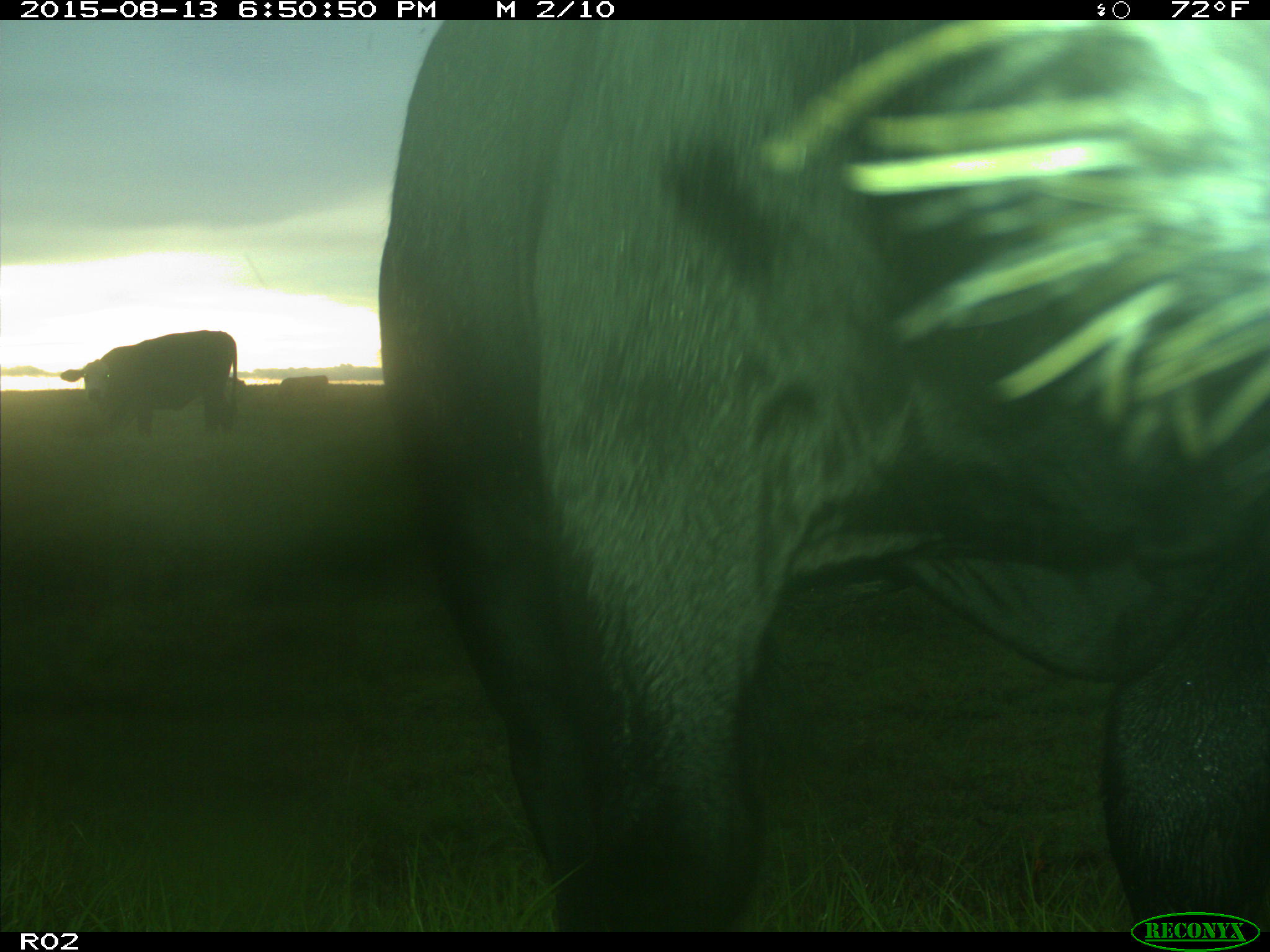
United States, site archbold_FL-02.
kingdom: Animalia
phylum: Chordata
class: Mammalia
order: Artiodactyla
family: Bovidae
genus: Bos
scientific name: Bos taurus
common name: domestic cow